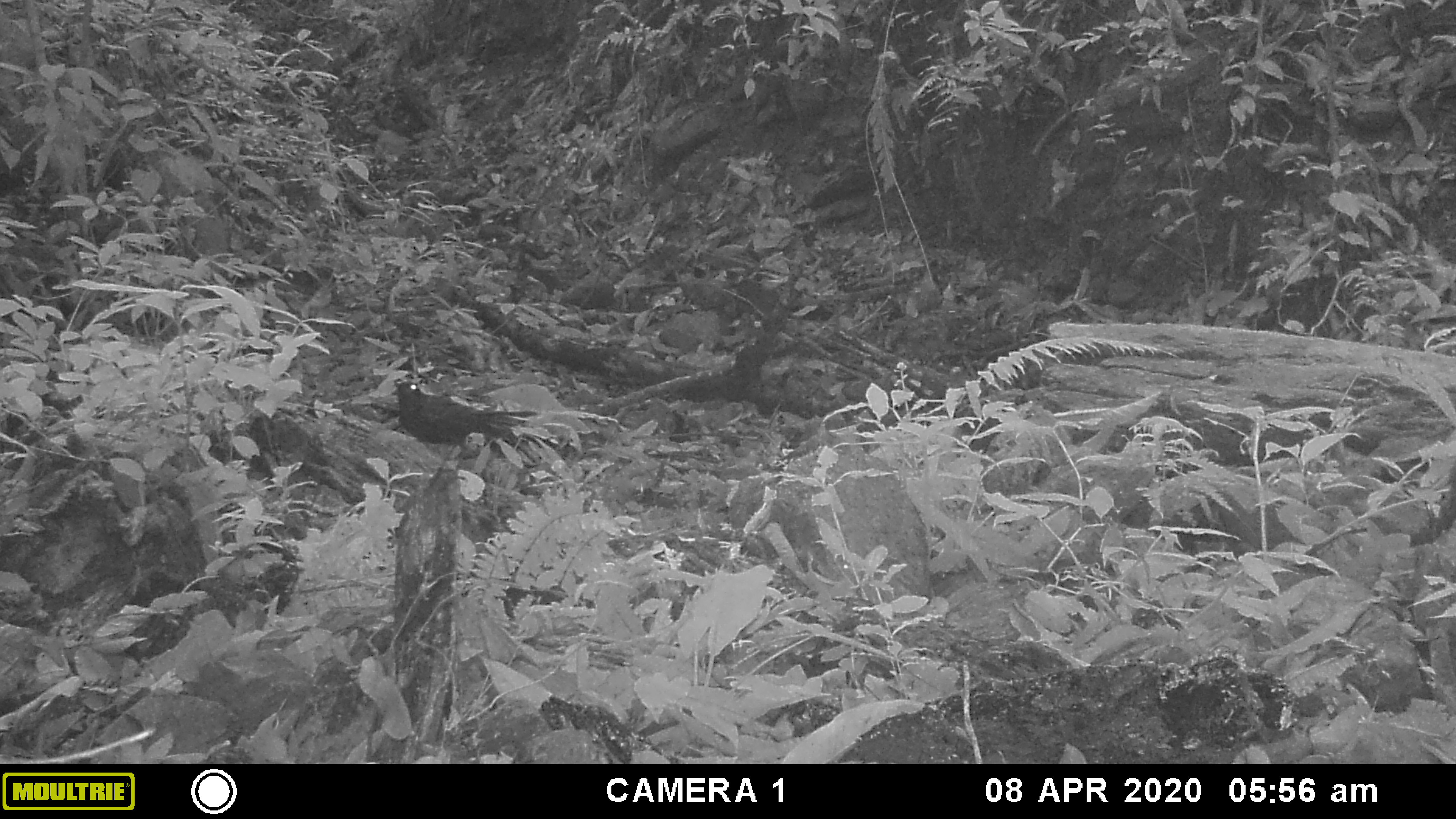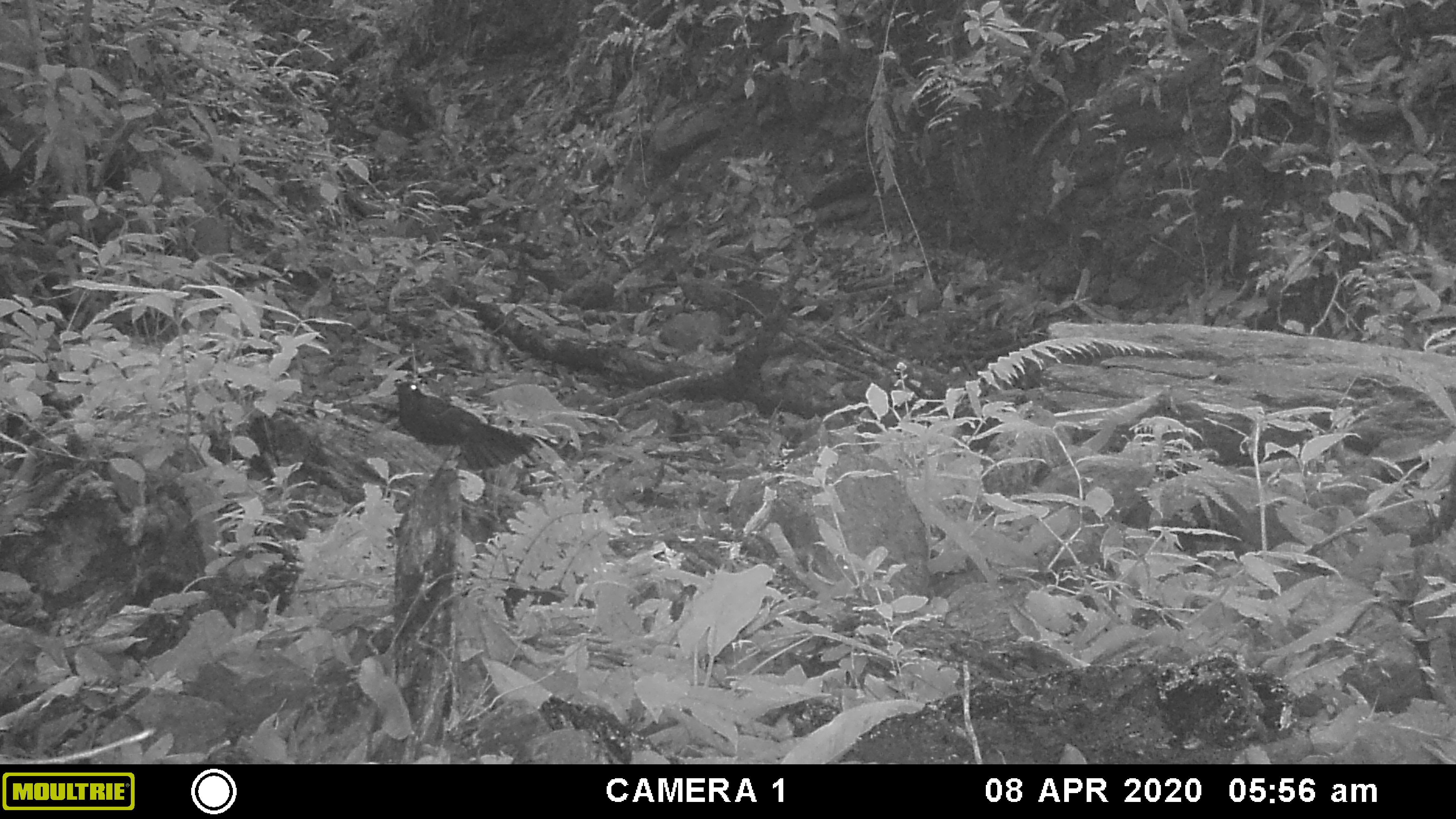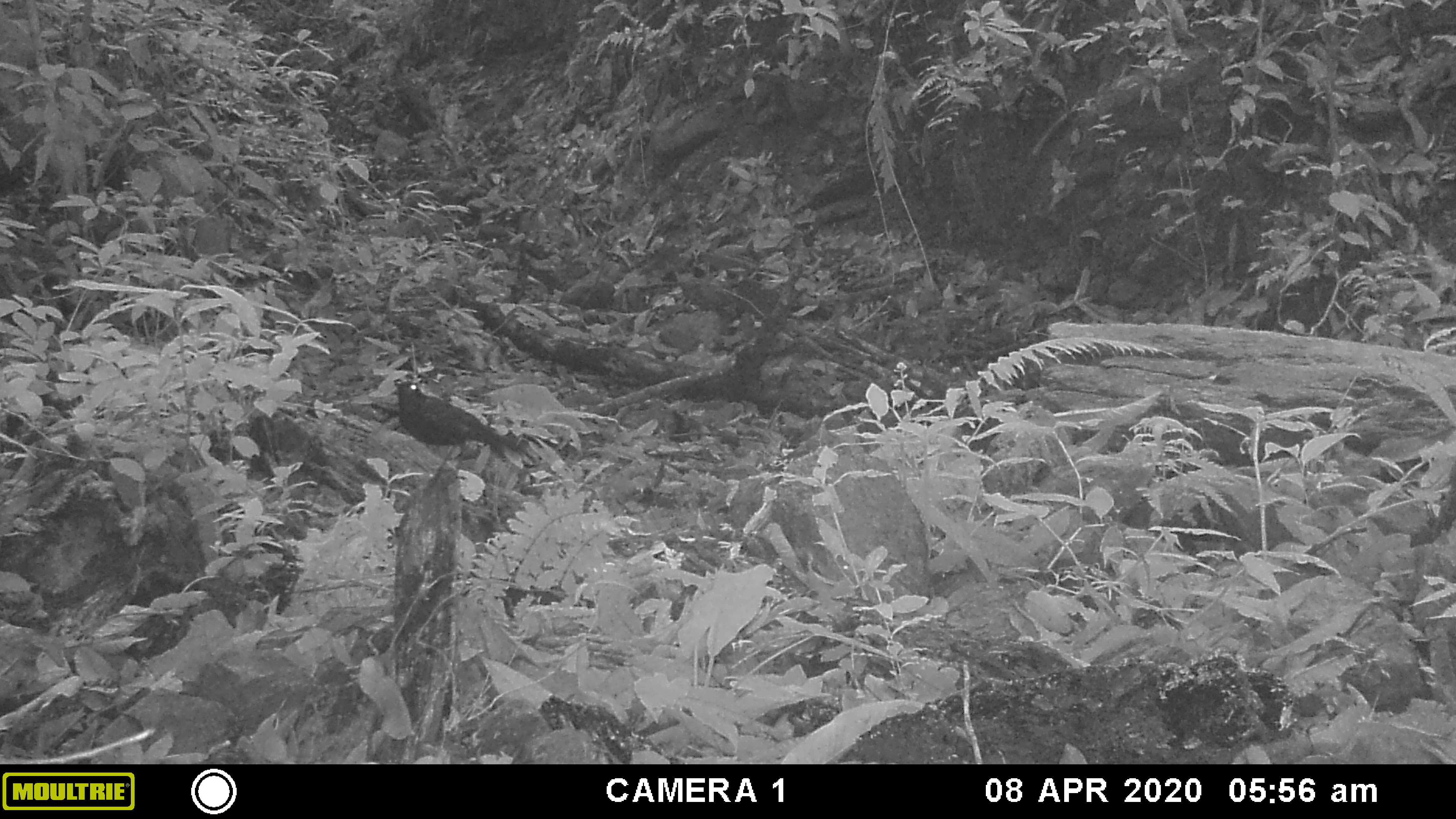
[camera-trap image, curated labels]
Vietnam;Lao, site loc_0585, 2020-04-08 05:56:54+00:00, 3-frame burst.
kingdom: Animalia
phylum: Chordata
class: Aves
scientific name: Aves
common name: bird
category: unidentified bird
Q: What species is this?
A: Unidentified bird (bird) (Aves).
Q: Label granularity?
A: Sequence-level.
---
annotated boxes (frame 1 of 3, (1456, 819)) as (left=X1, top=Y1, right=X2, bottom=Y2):
unidentified bird: (left=391, top=376, right=546, bottom=491)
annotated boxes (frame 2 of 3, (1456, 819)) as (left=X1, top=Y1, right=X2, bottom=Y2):
unidentified bird: (left=389, top=377, right=540, bottom=495)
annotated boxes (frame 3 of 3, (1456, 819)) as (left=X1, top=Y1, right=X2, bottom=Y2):
unidentified bird: (left=392, top=378, right=535, bottom=494)